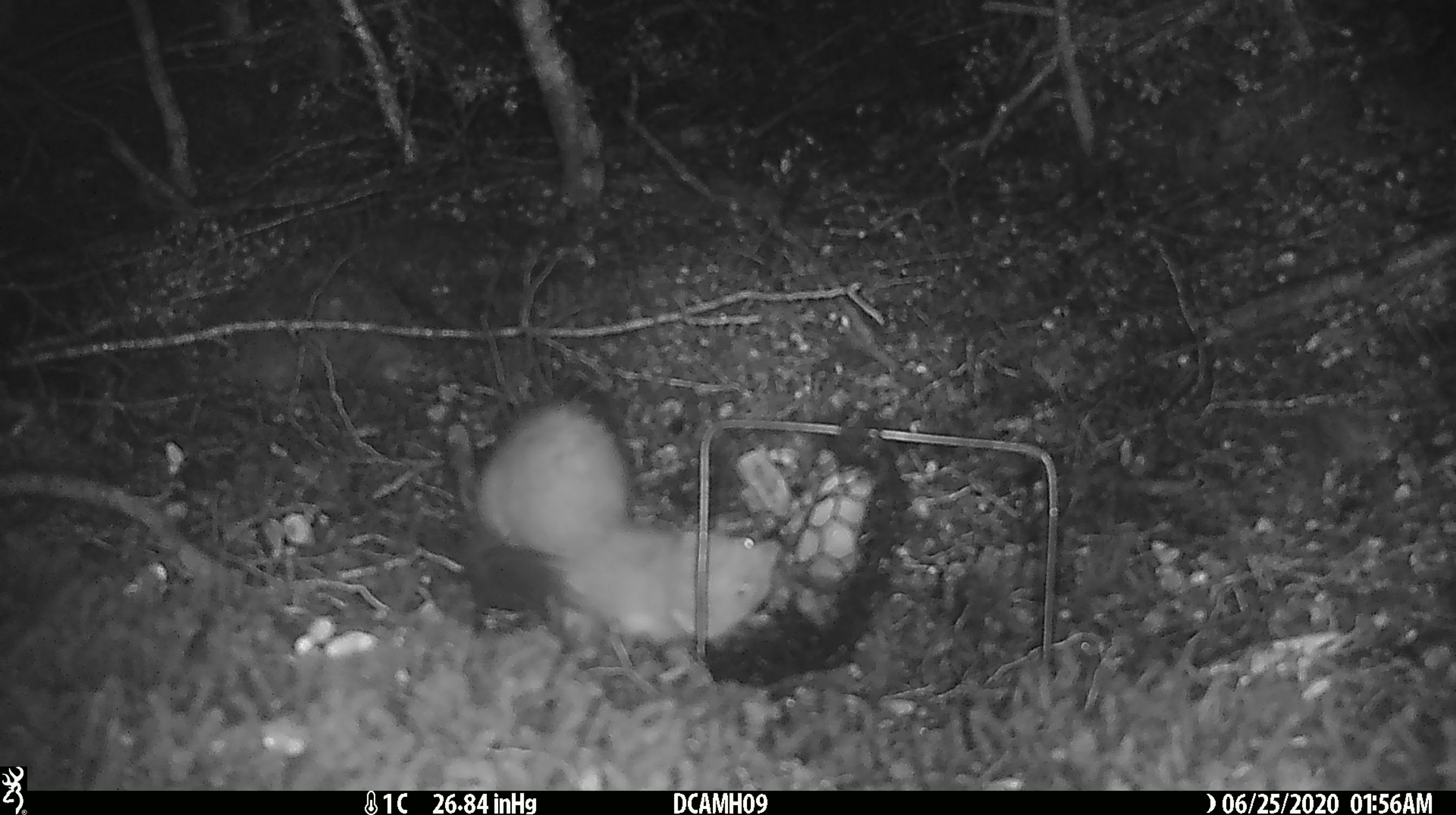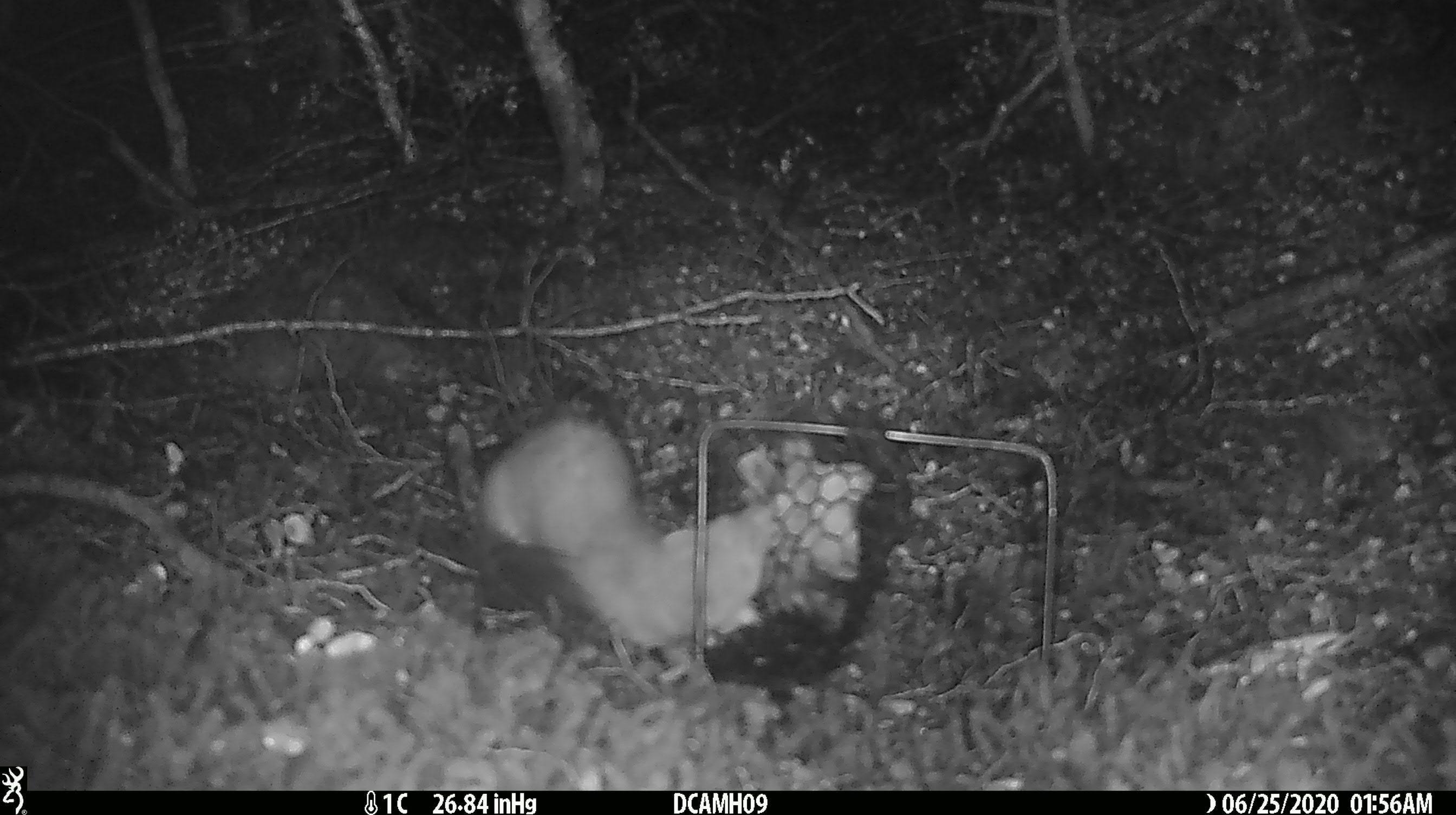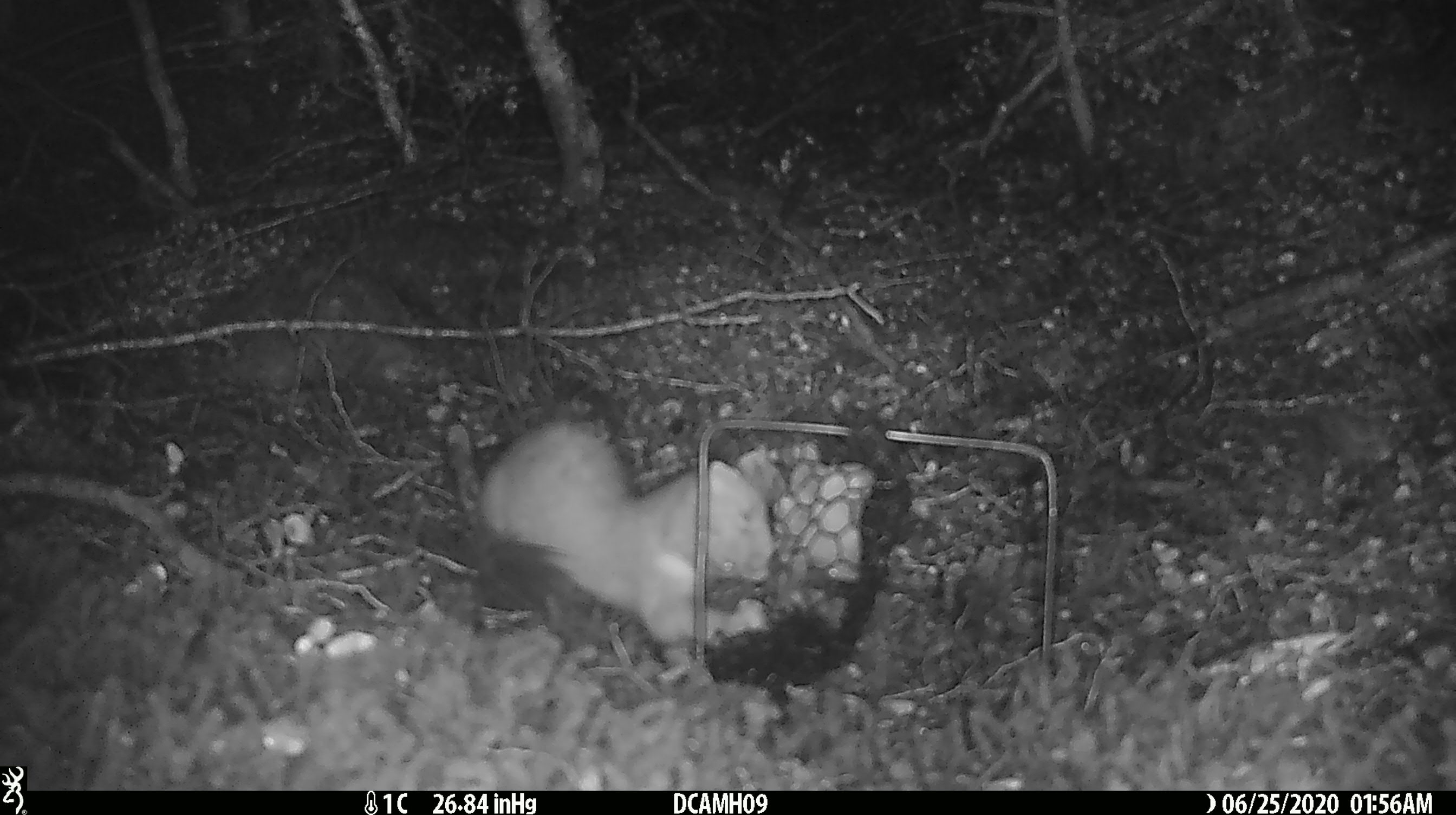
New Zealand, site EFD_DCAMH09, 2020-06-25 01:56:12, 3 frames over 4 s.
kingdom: Animalia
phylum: Chordata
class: Mammalia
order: Carnivora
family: Mustelidae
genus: Mustela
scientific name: Mustela erminea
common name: stoat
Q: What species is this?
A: Stoat (Mustela erminea).